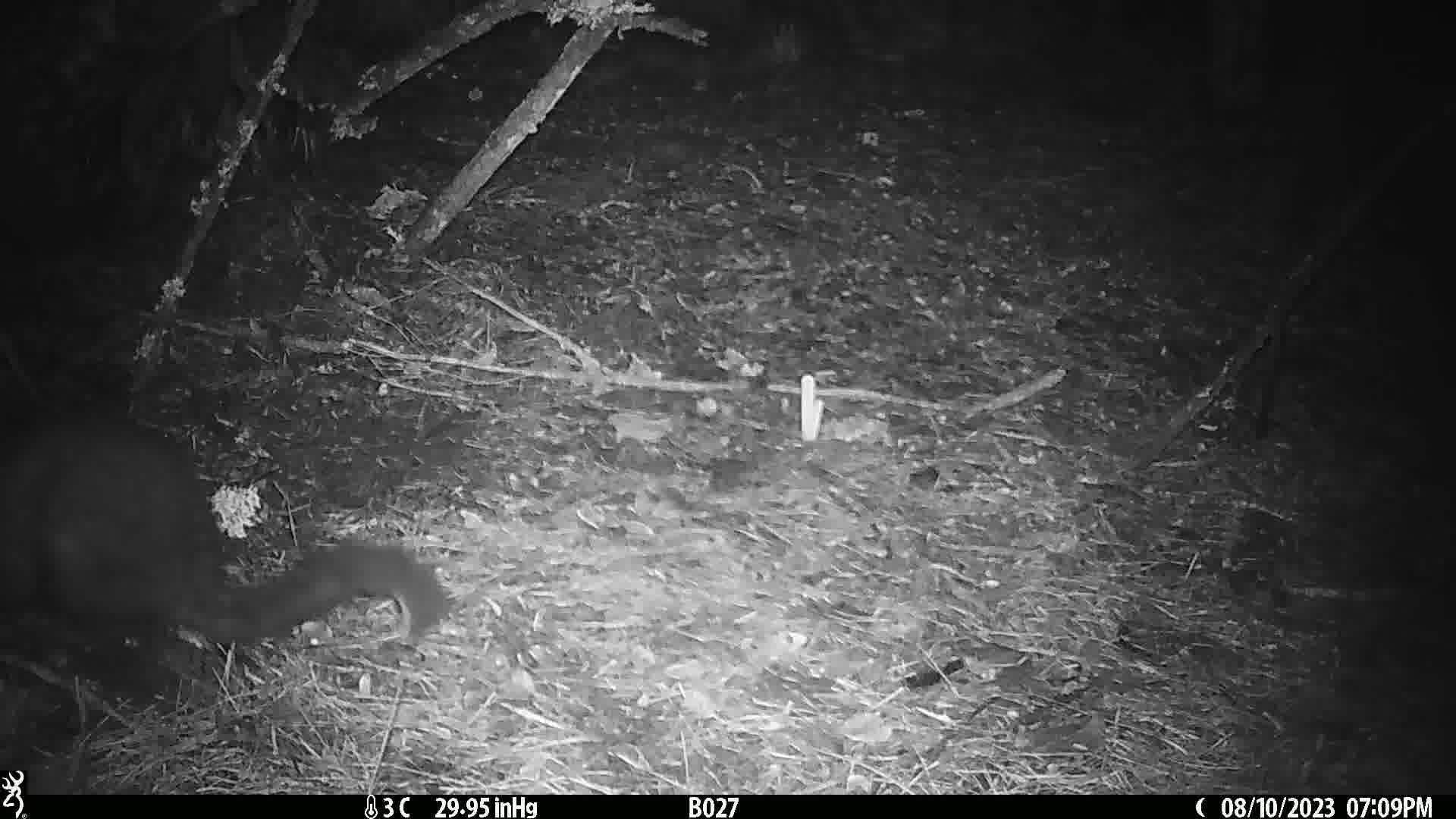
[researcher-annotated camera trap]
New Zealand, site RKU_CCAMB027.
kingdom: Animalia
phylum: Chordata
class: Mammalia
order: Diprotodontia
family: Phalangeridae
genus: Trichosurus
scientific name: Trichosurus vulpecula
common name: common brushtail possum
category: possum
Possum (common brushtail possum) (Trichosurus vulpecula).